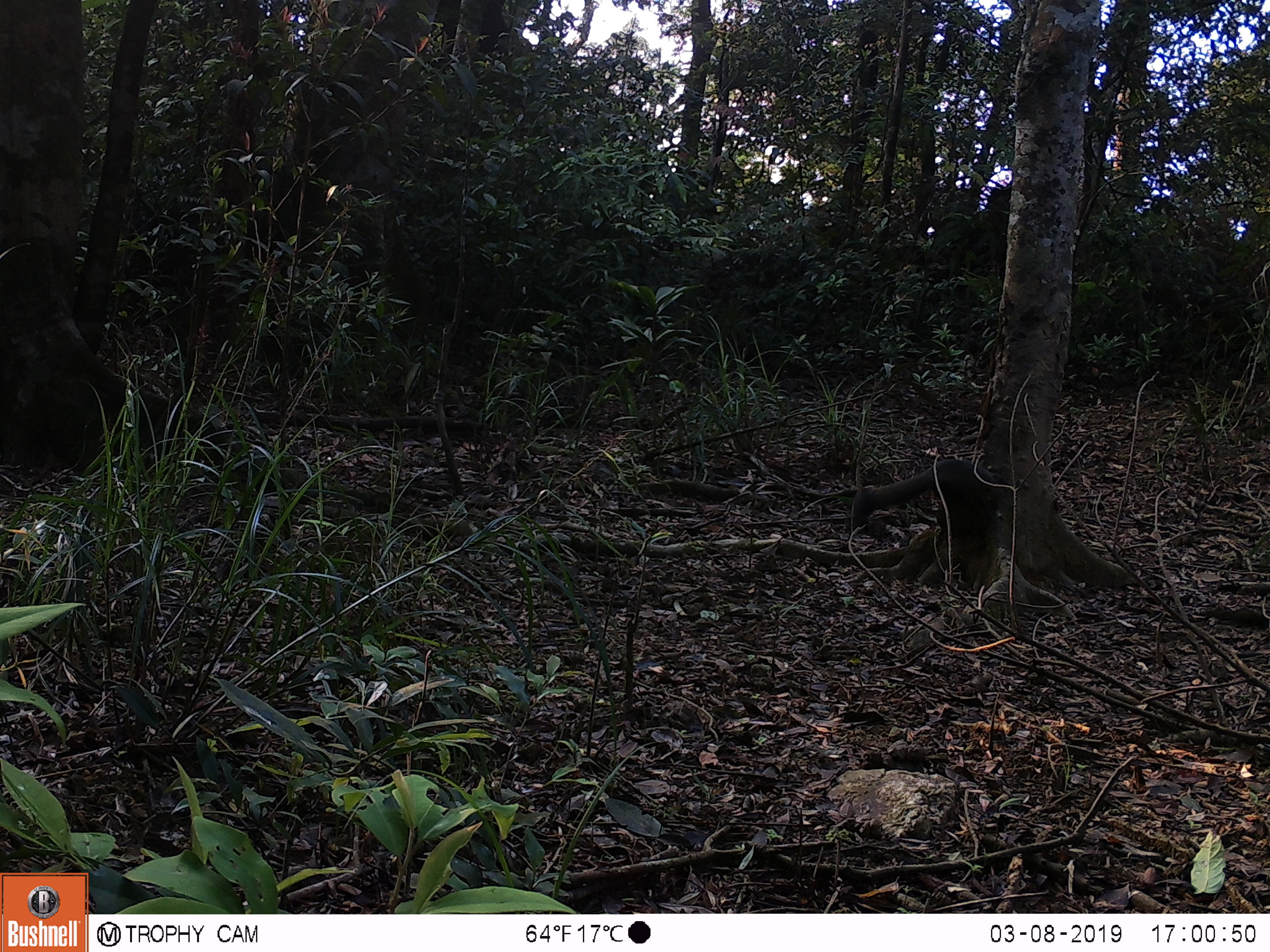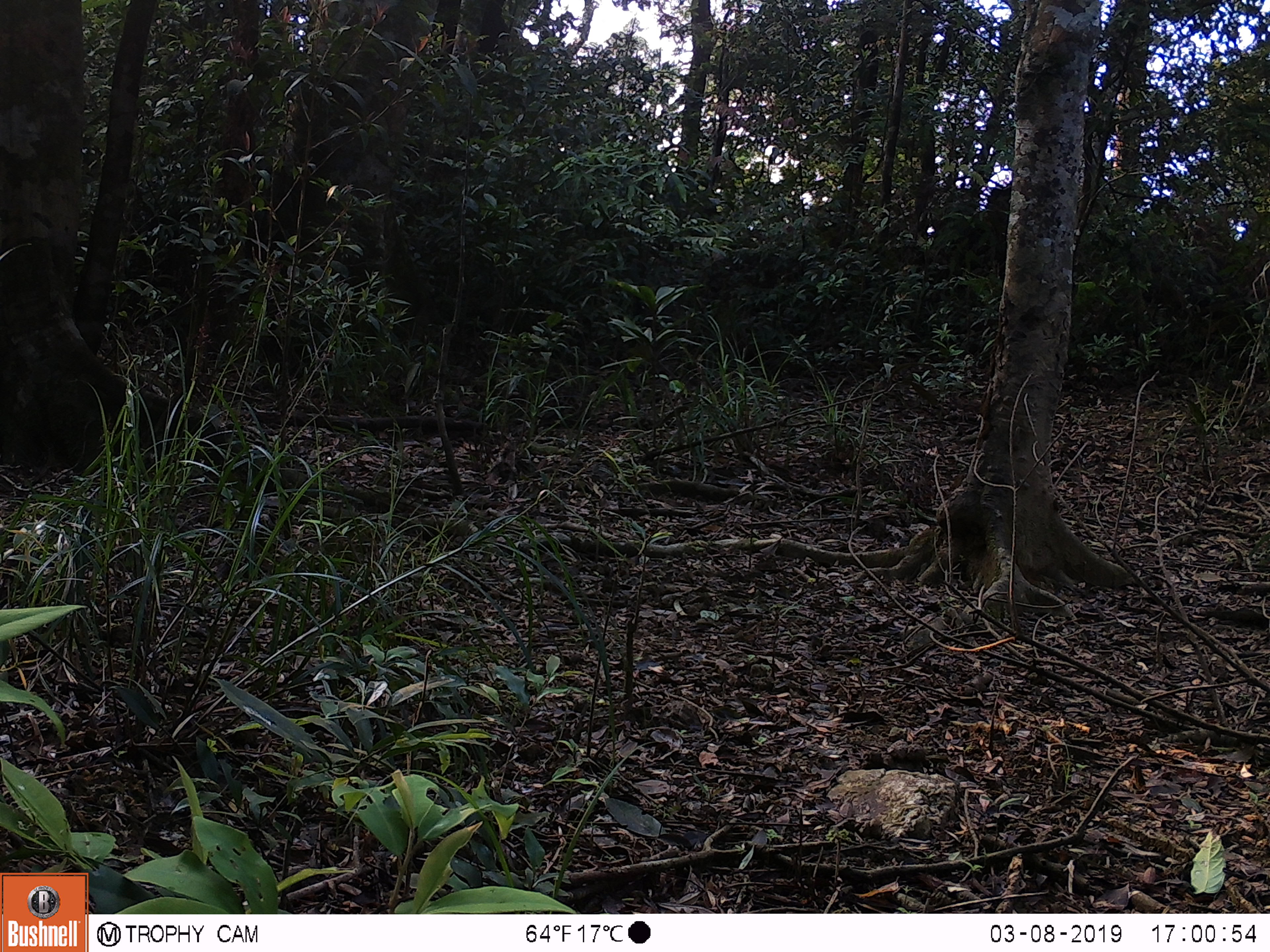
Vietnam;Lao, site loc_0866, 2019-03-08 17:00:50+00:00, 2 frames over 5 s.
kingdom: Animalia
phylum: Chordata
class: Mammalia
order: Rodentia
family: Sciuridae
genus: Sciurus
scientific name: Sciurus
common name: squirrel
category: unidentified squirrel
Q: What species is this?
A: Unidentified squirrel (squirrel) (Sciurus).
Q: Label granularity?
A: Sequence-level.